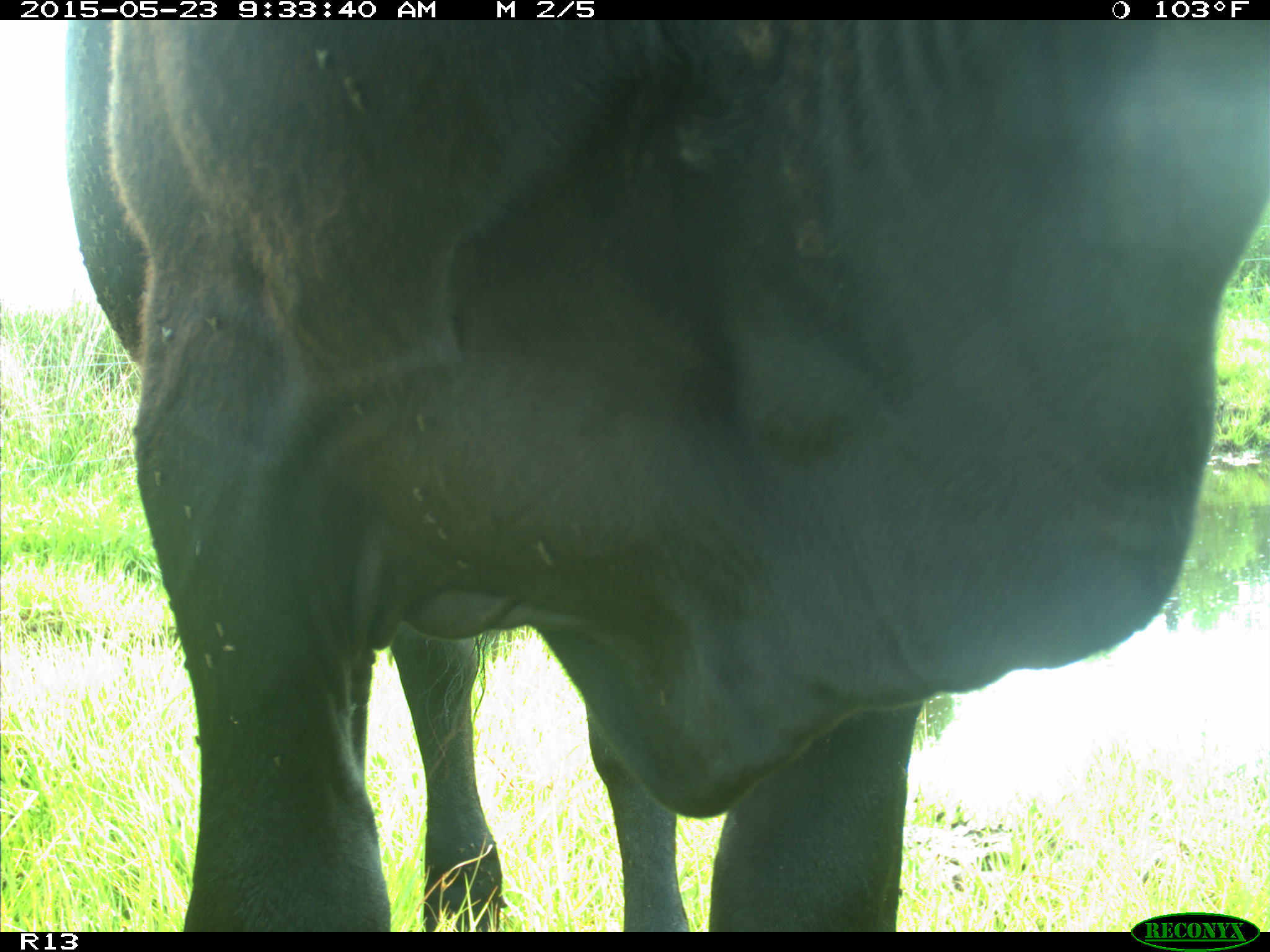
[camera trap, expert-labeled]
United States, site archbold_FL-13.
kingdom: Animalia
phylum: Chordata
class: Mammalia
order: Artiodactyla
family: Bovidae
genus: Bos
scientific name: Bos taurus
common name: domestic cow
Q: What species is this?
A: Bos taurus (domestic cow).